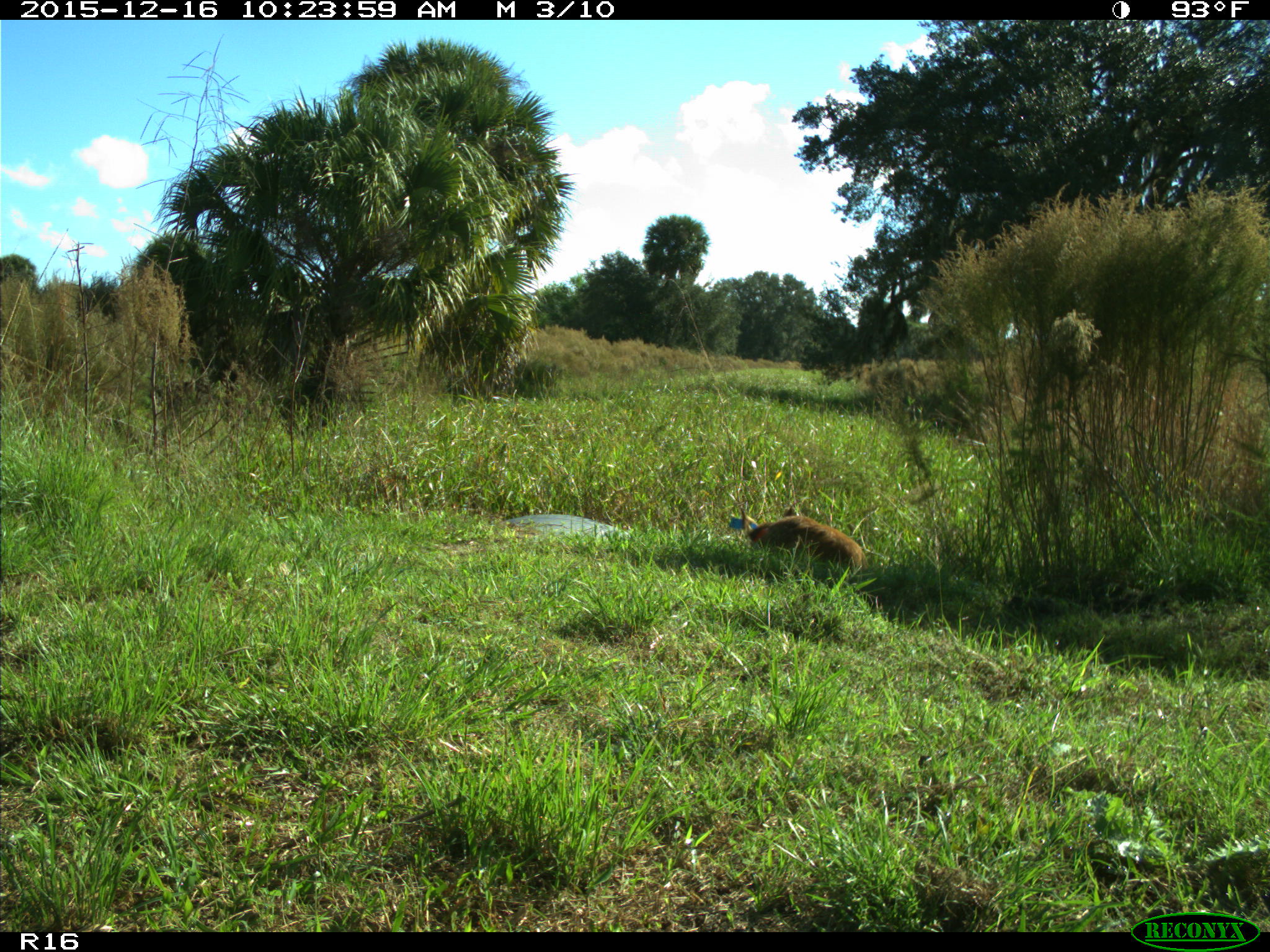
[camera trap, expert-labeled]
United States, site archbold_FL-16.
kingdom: Animalia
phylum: Chordata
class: Mammalia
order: Artiodactyla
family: Suidae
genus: Sus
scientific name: Sus scrofa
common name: wild boar